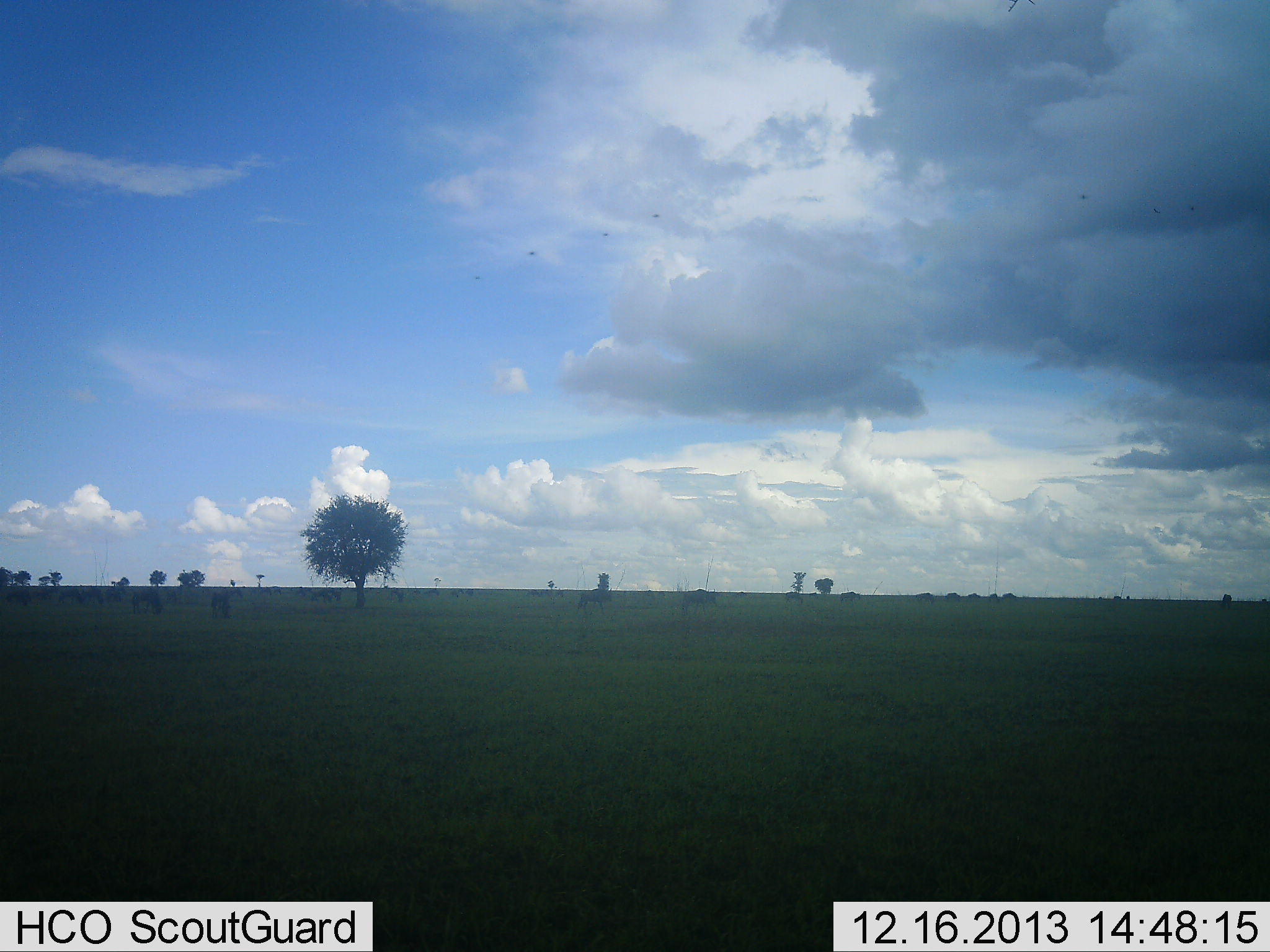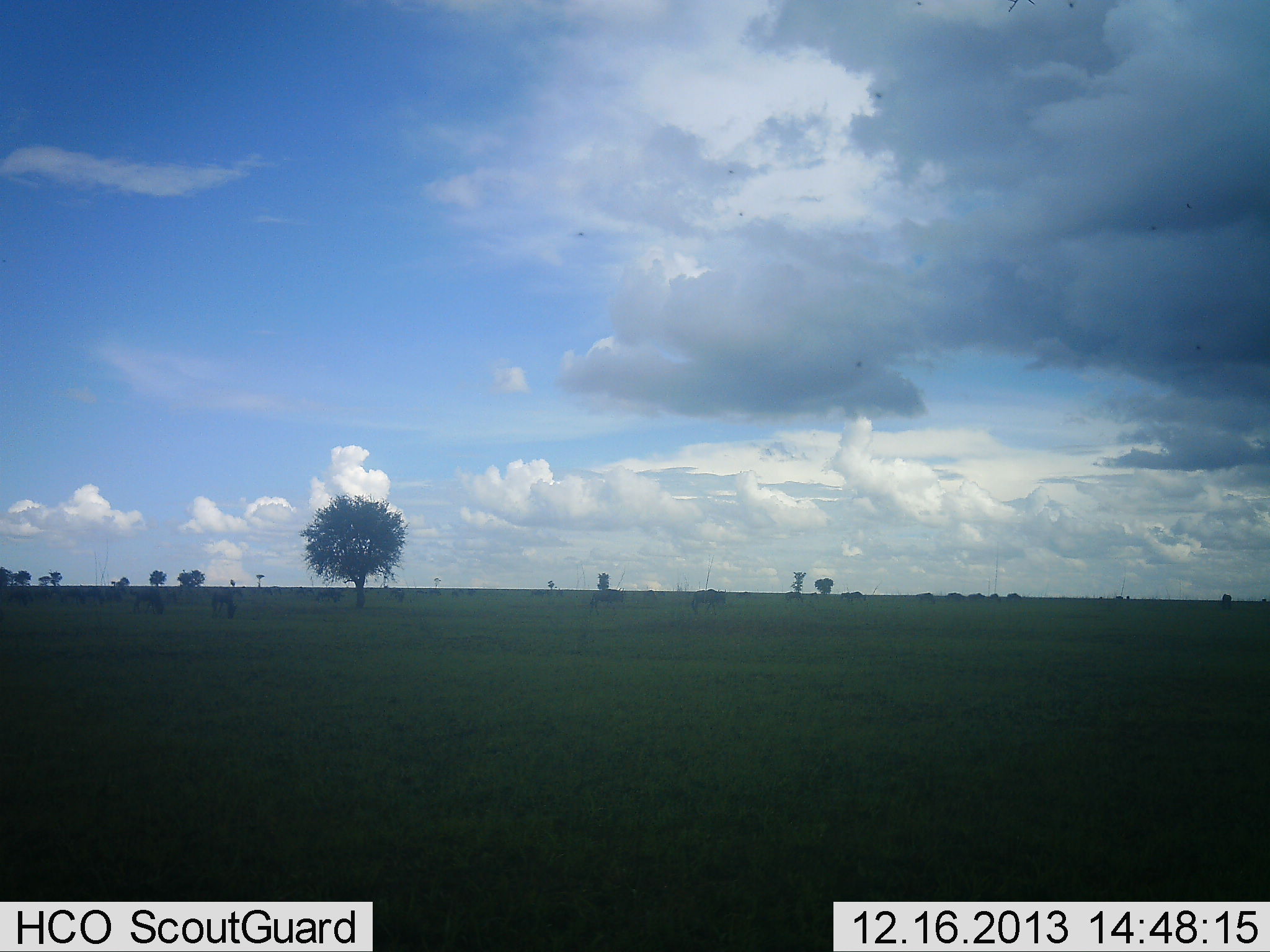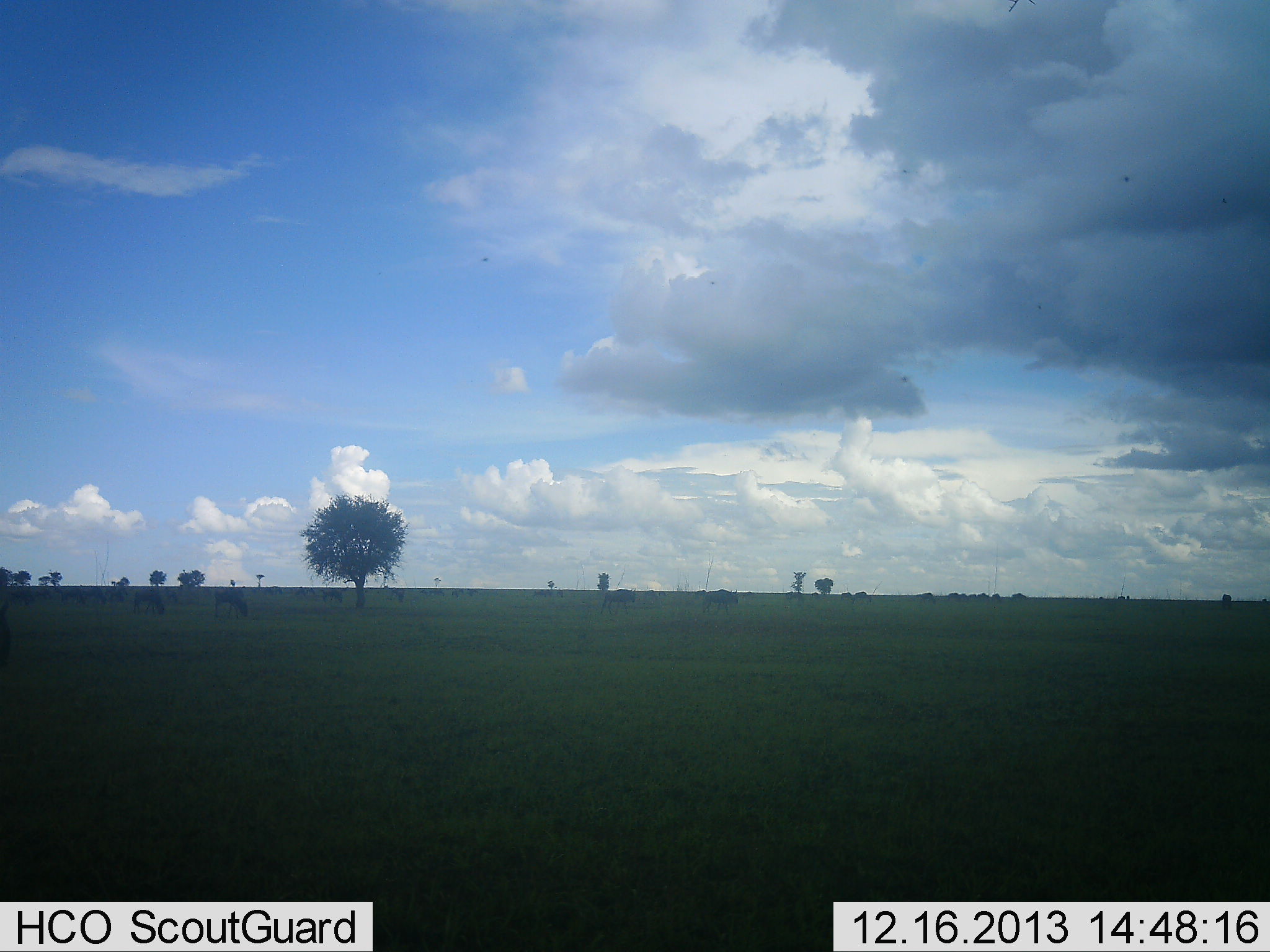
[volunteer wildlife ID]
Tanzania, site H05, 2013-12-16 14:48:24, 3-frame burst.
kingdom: Animalia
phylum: Chordata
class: Mammalia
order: Artiodactyla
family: Bovidae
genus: Connochaetes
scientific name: Connochaetes taurinus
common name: blue wildebeest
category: wildebeest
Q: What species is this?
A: Wildebeest (blue wildebeest) (Connochaetes taurinus).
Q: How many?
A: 11-50.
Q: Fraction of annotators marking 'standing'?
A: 27%.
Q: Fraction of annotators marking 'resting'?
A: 0%.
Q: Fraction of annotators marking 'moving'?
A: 82%.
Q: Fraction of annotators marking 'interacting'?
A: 0%.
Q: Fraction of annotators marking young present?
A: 0%.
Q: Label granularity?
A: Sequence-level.